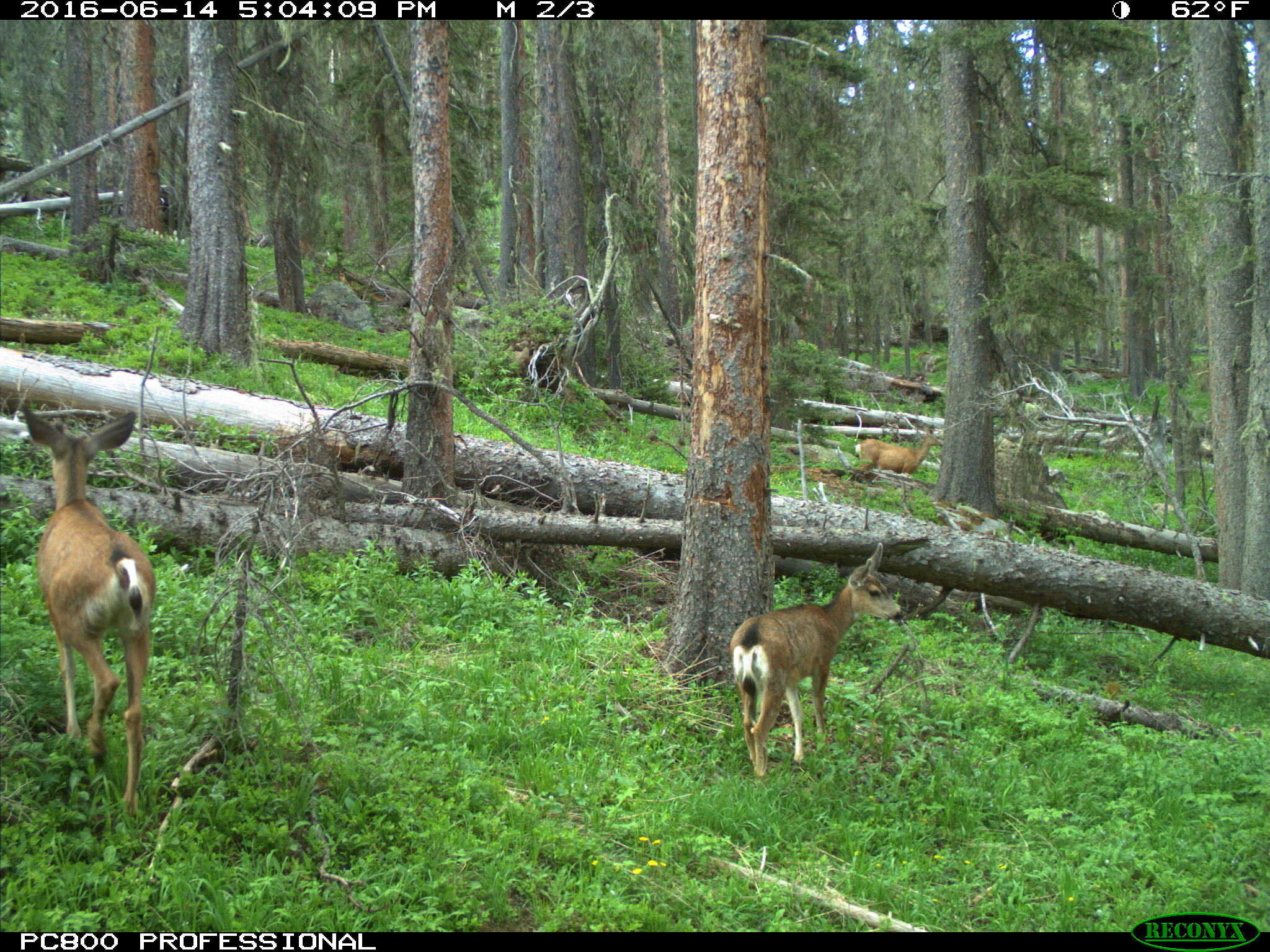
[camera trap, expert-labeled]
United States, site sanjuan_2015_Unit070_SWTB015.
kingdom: Animalia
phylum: Chordata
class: Mammalia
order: Artiodactyla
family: Cervidae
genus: Odocoileus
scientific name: Odocoileus hemionus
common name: mule deer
Odocoileus hemionus (mule deer).